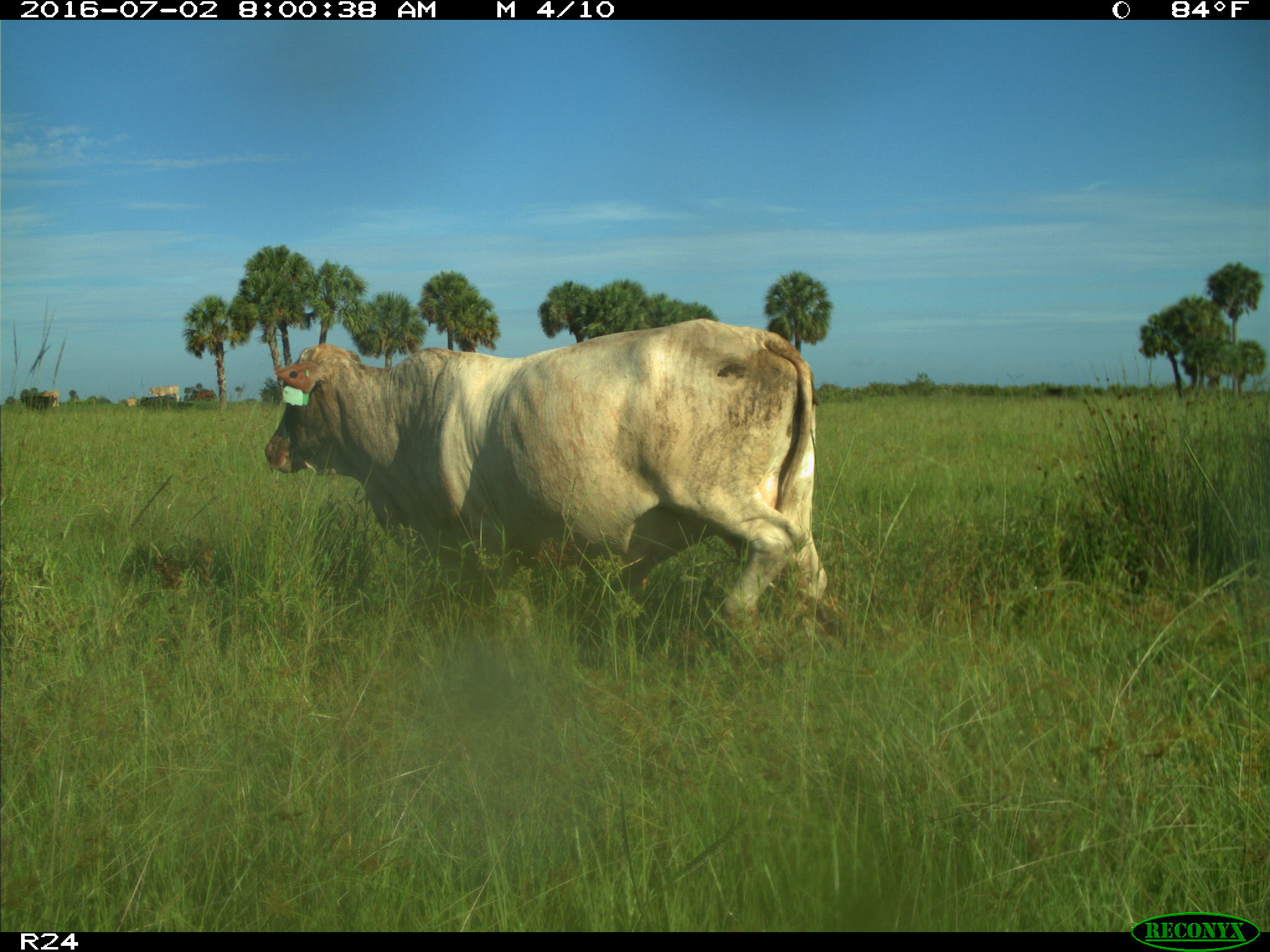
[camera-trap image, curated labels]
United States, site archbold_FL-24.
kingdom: Animalia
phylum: Chordata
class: Mammalia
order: Artiodactyla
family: Bovidae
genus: Bos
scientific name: Bos taurus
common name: domestic cow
Bos taurus (domestic cow).